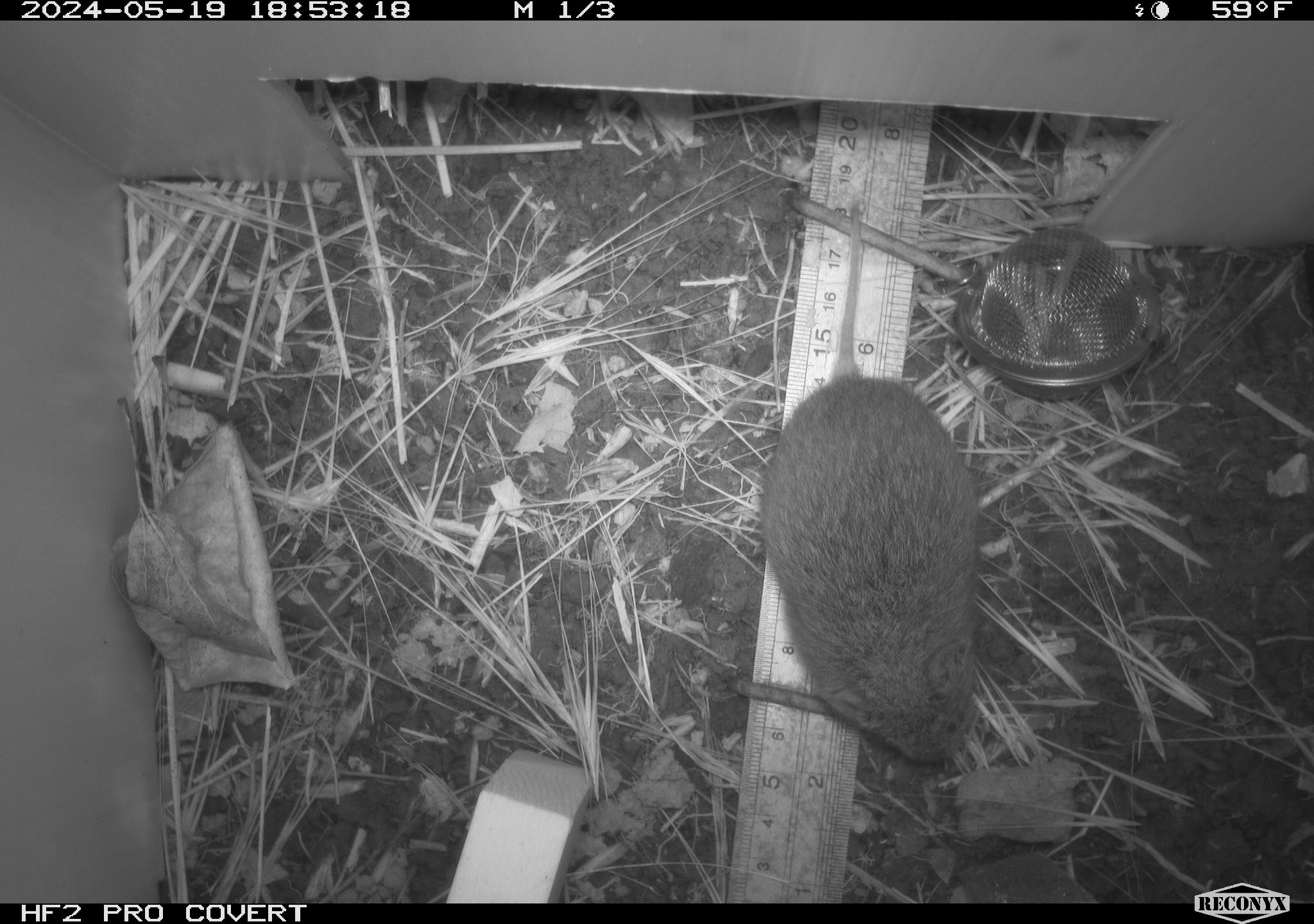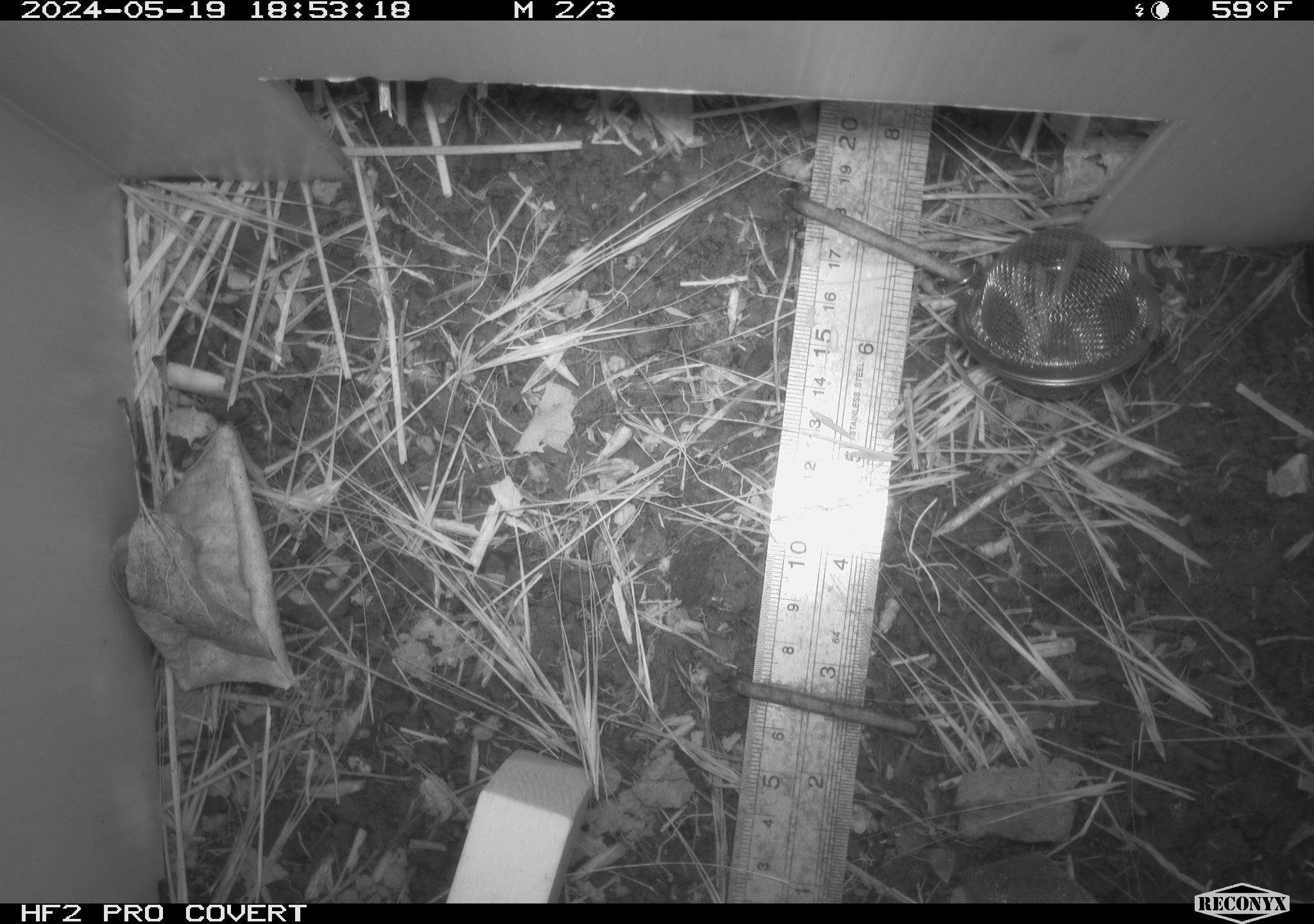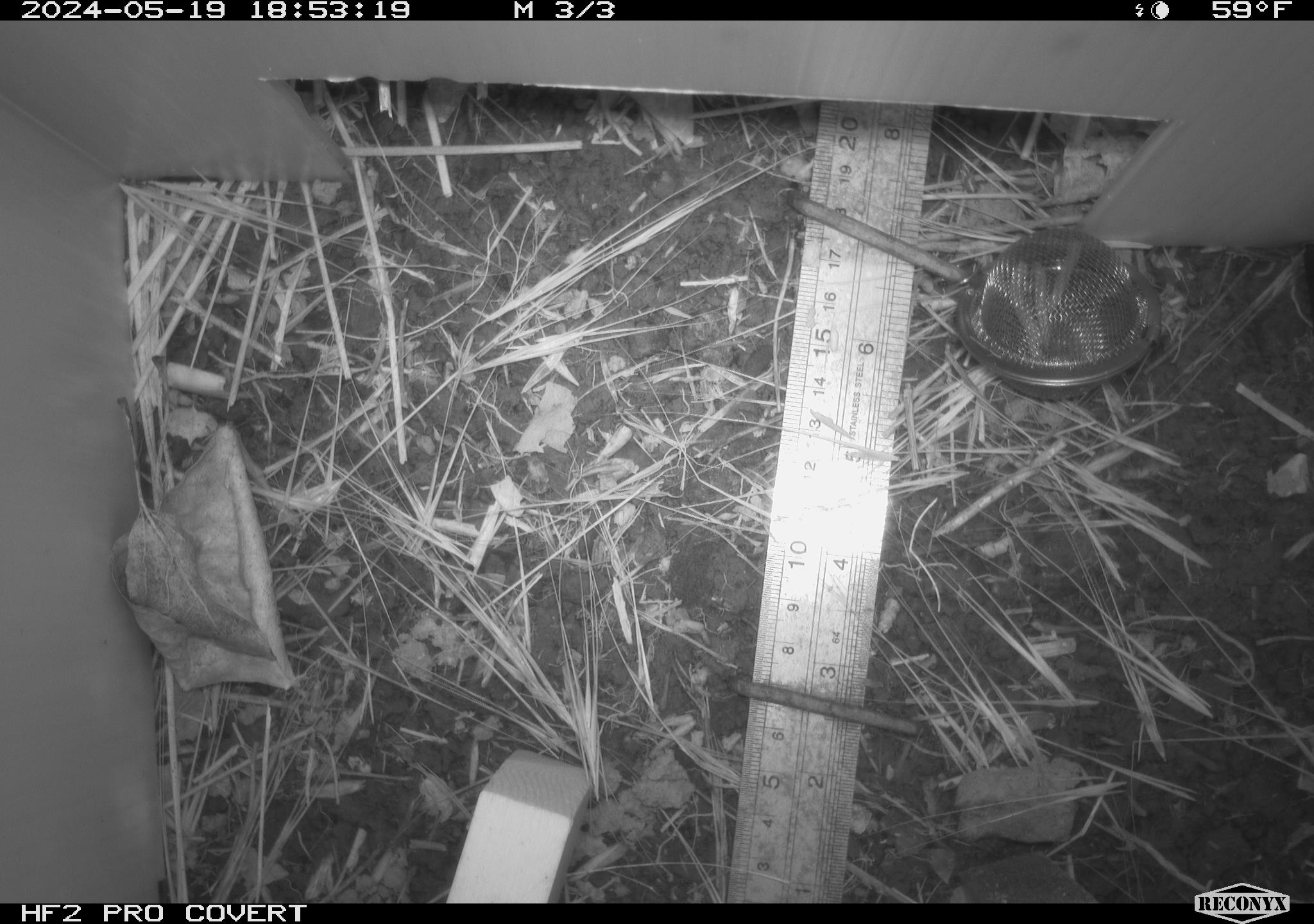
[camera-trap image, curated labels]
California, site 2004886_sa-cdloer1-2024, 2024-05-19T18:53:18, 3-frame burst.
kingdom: Animalia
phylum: Chordata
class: Mammalia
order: Rodentia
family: Cricetidae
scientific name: Arvicolinae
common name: voles, lemmings, and muskrats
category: arvicolinae subfamily